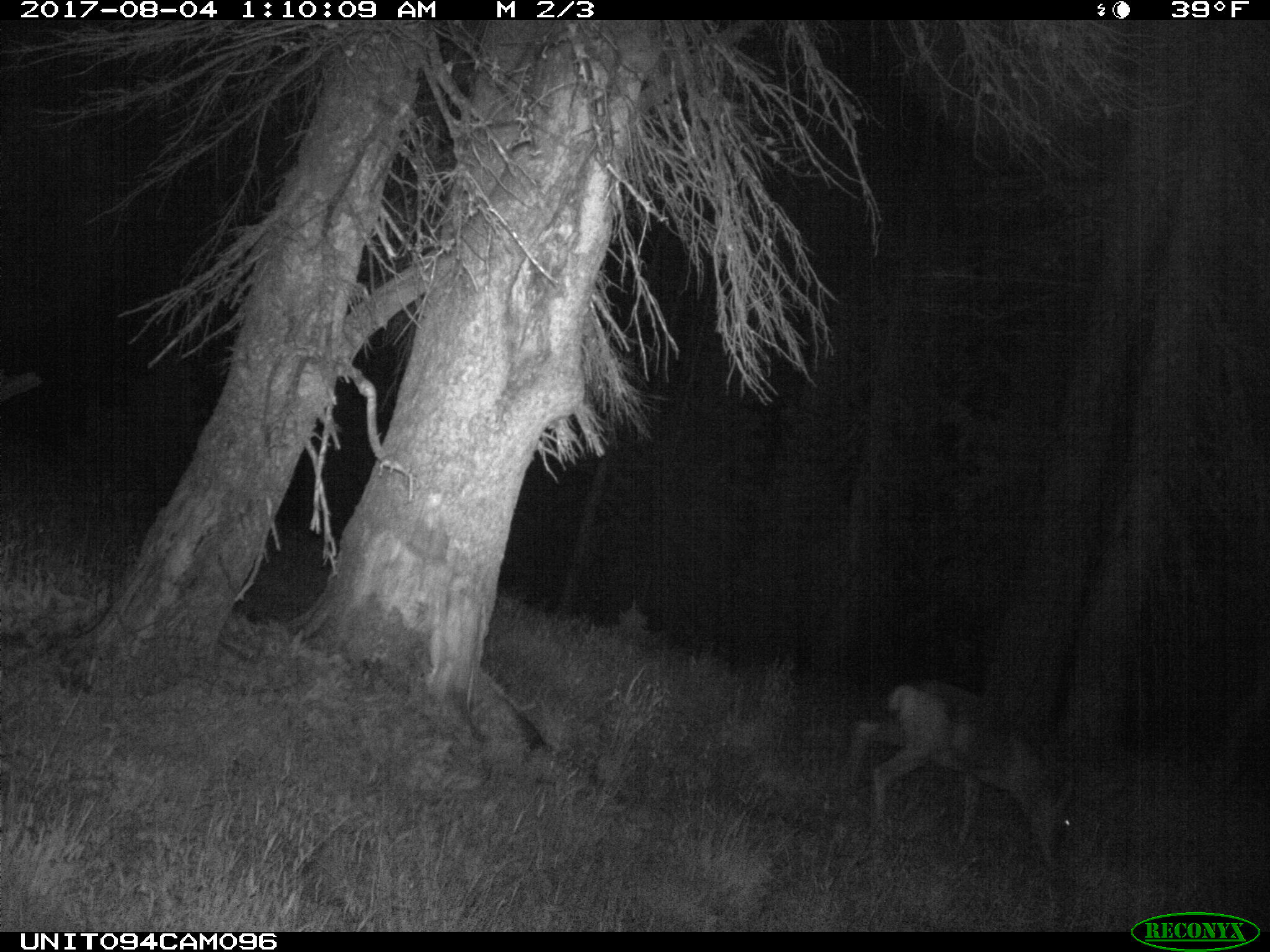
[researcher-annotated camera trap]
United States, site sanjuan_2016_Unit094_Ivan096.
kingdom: Animalia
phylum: Chordata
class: Mammalia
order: Artiodactyla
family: Cervidae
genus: Odocoileus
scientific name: Odocoileus hemionus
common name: mule deer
Odocoileus hemionus (mule deer).